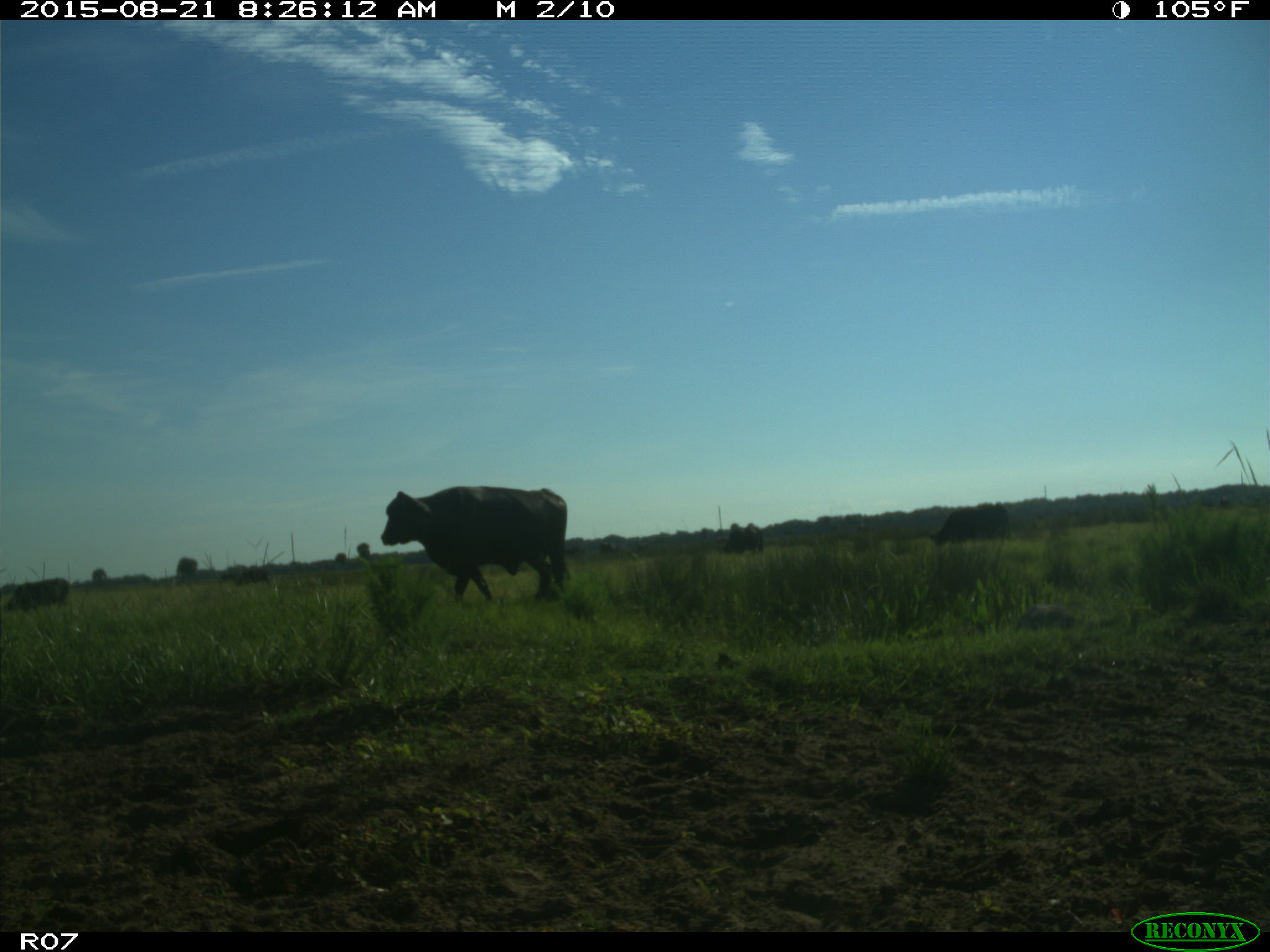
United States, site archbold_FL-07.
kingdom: Animalia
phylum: Chordata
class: Mammalia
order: Artiodactyla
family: Bovidae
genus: Bos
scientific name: Bos taurus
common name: domestic cow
Bos taurus (domestic cow).